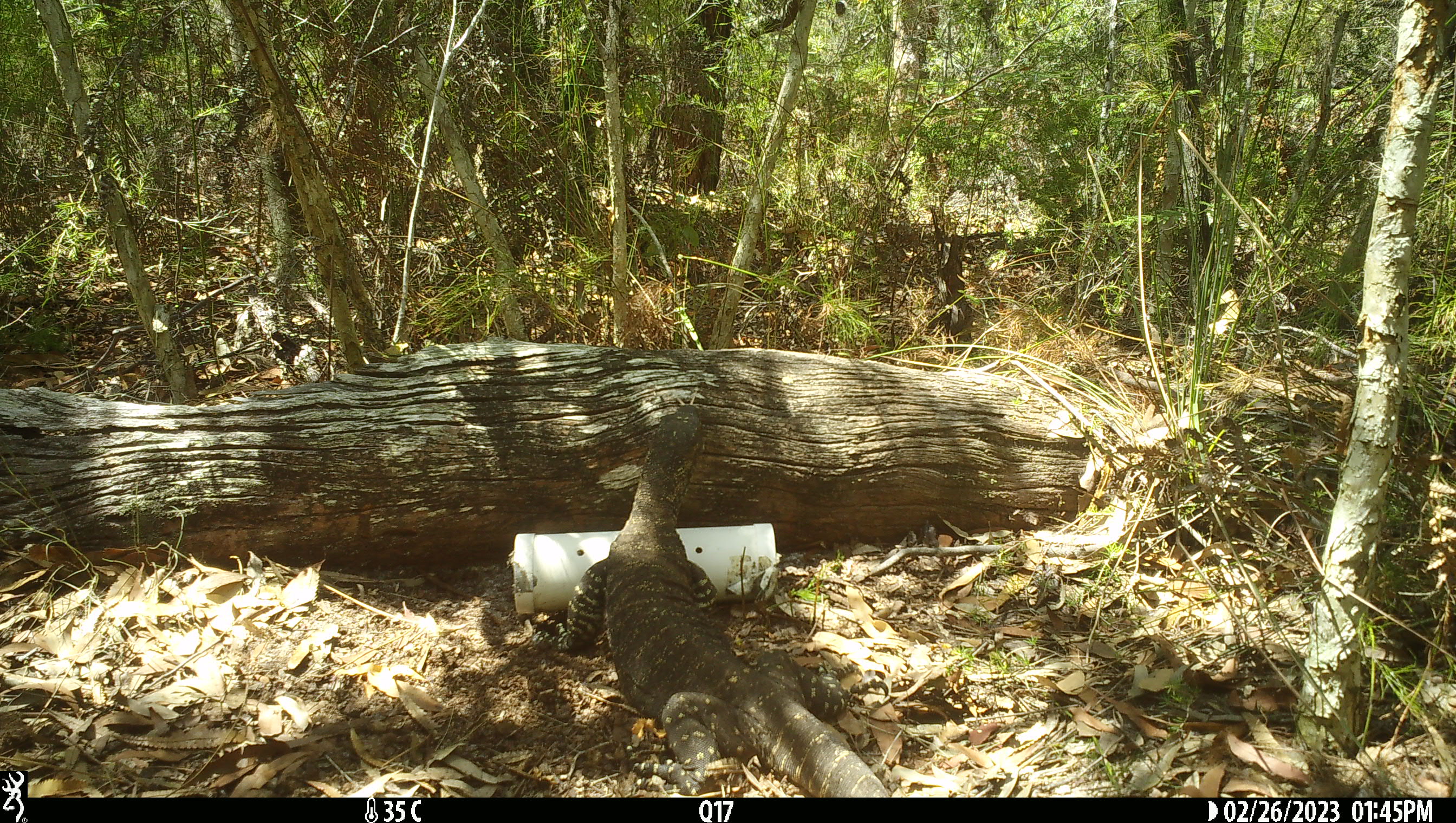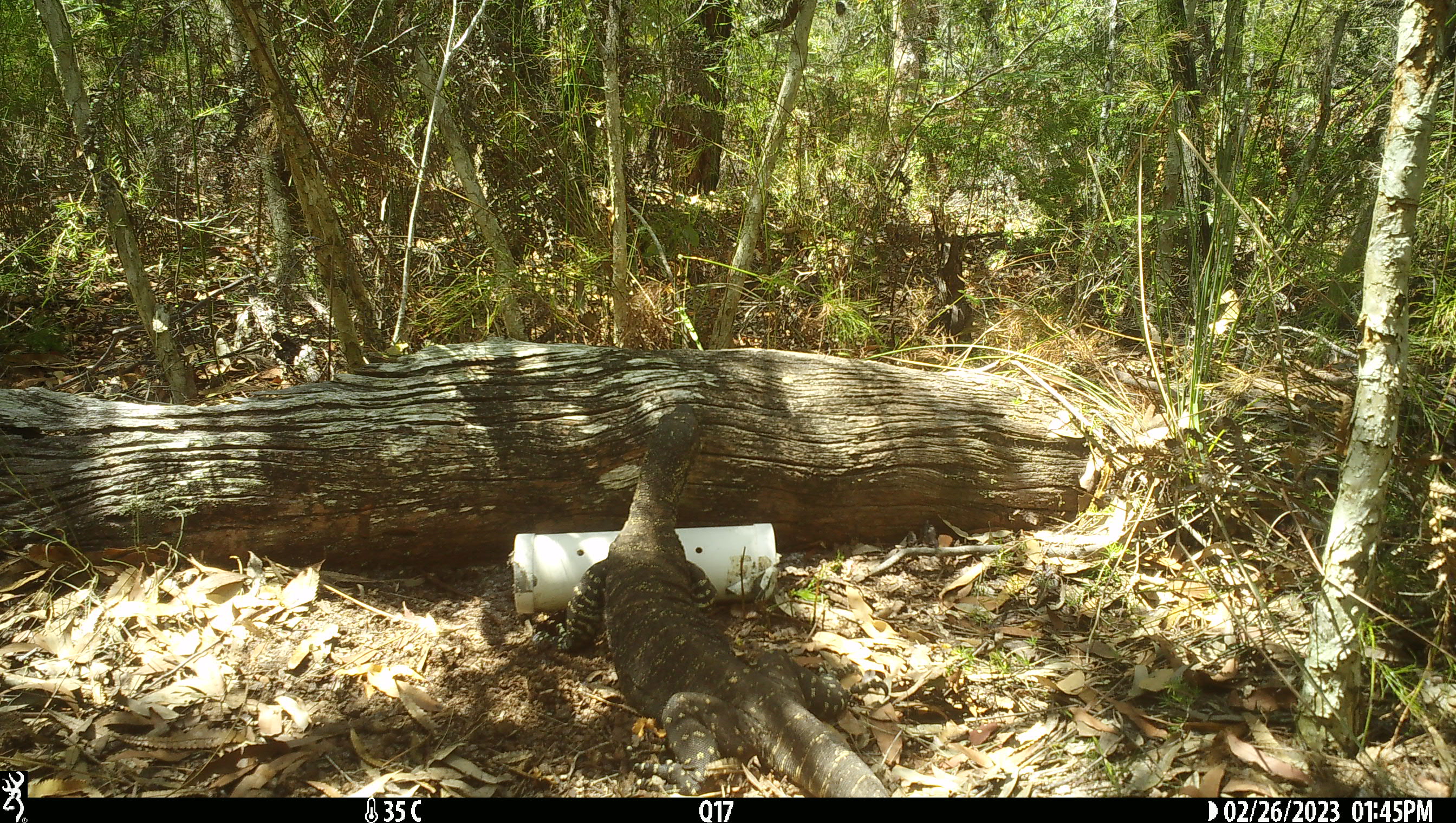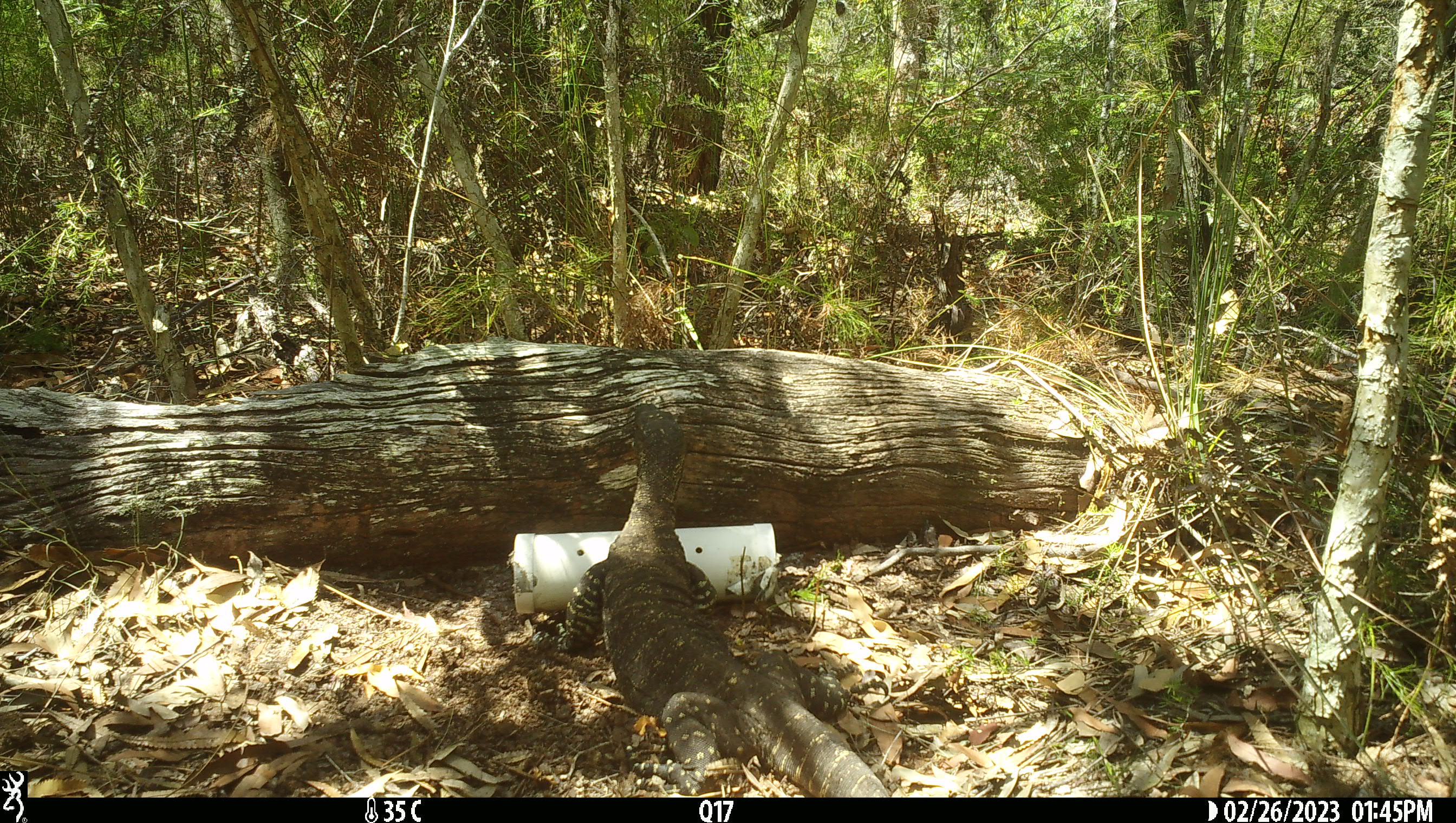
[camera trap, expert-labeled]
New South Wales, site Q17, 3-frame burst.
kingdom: Animalia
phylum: Chordata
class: Reptilia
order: Squamata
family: Varanidae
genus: Varanus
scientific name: Varanus varius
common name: lace monitor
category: goanna